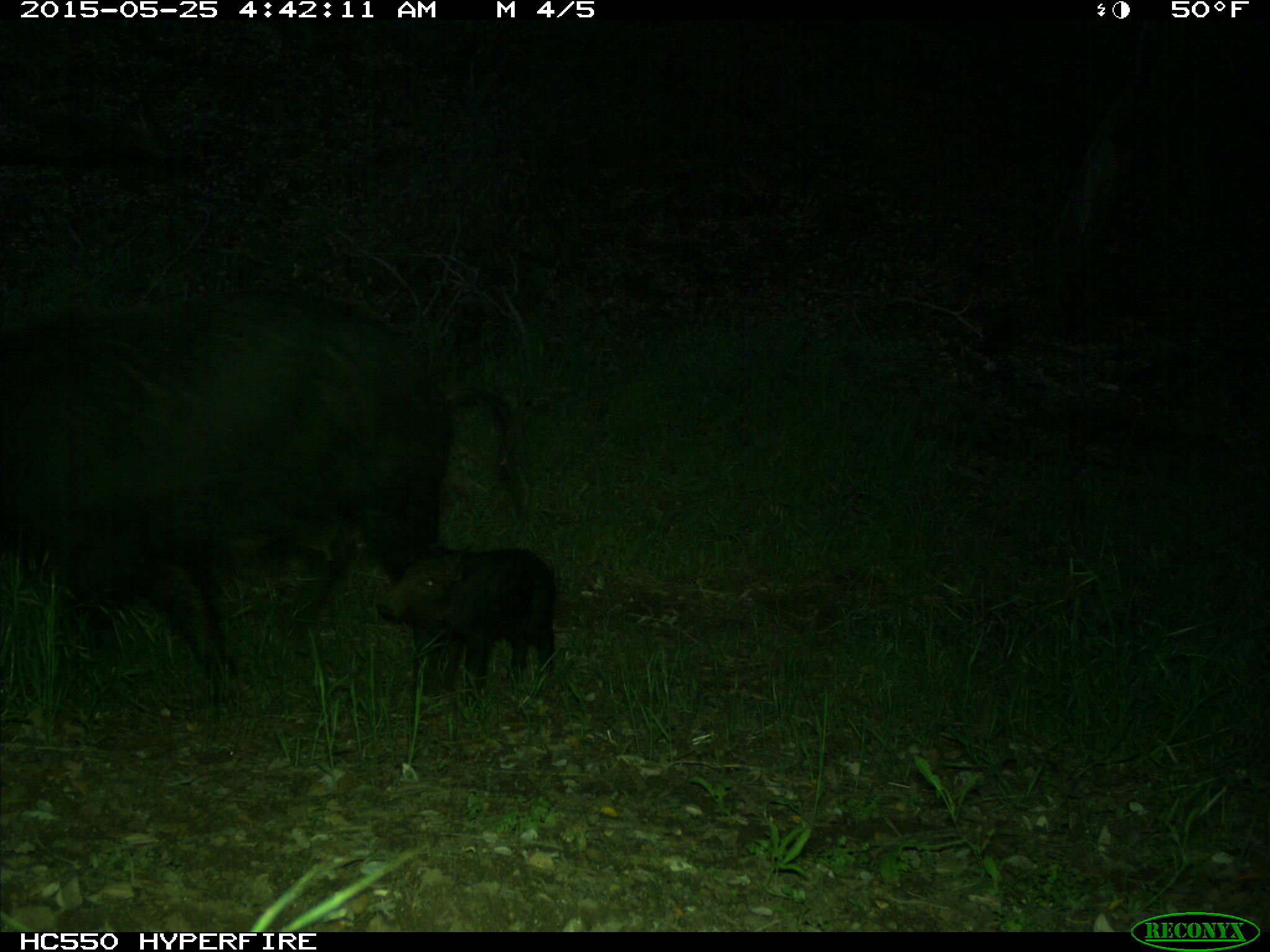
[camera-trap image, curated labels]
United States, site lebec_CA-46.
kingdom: Animalia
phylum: Chordata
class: Mammalia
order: Artiodactyla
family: Suidae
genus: Sus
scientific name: Sus scrofa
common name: wild boar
Sus scrofa (wild boar).